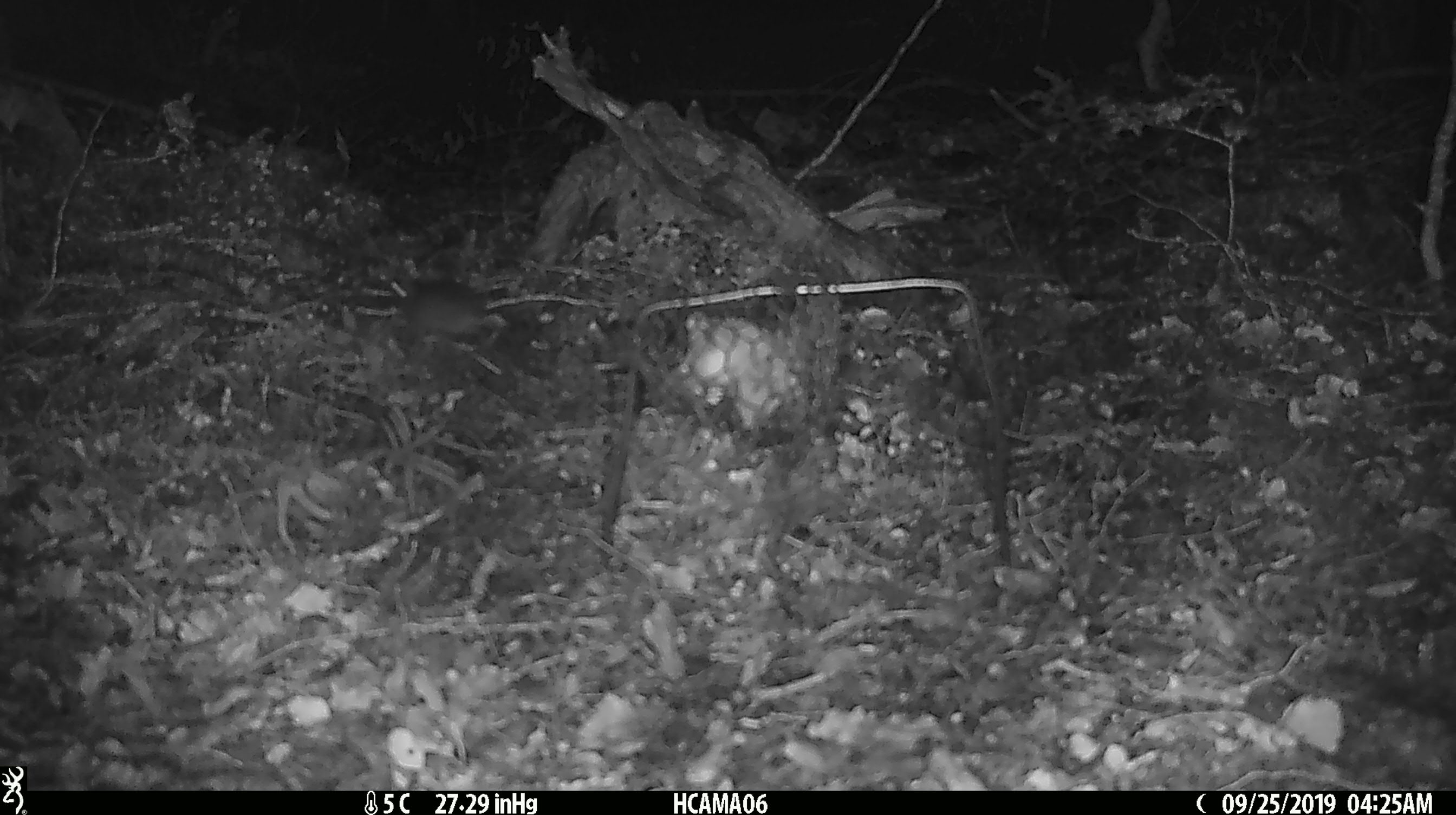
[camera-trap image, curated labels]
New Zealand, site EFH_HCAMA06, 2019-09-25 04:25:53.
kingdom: Animalia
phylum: Chordata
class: Mammalia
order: Rodentia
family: Muridae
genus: Mus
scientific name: Mus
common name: mouse